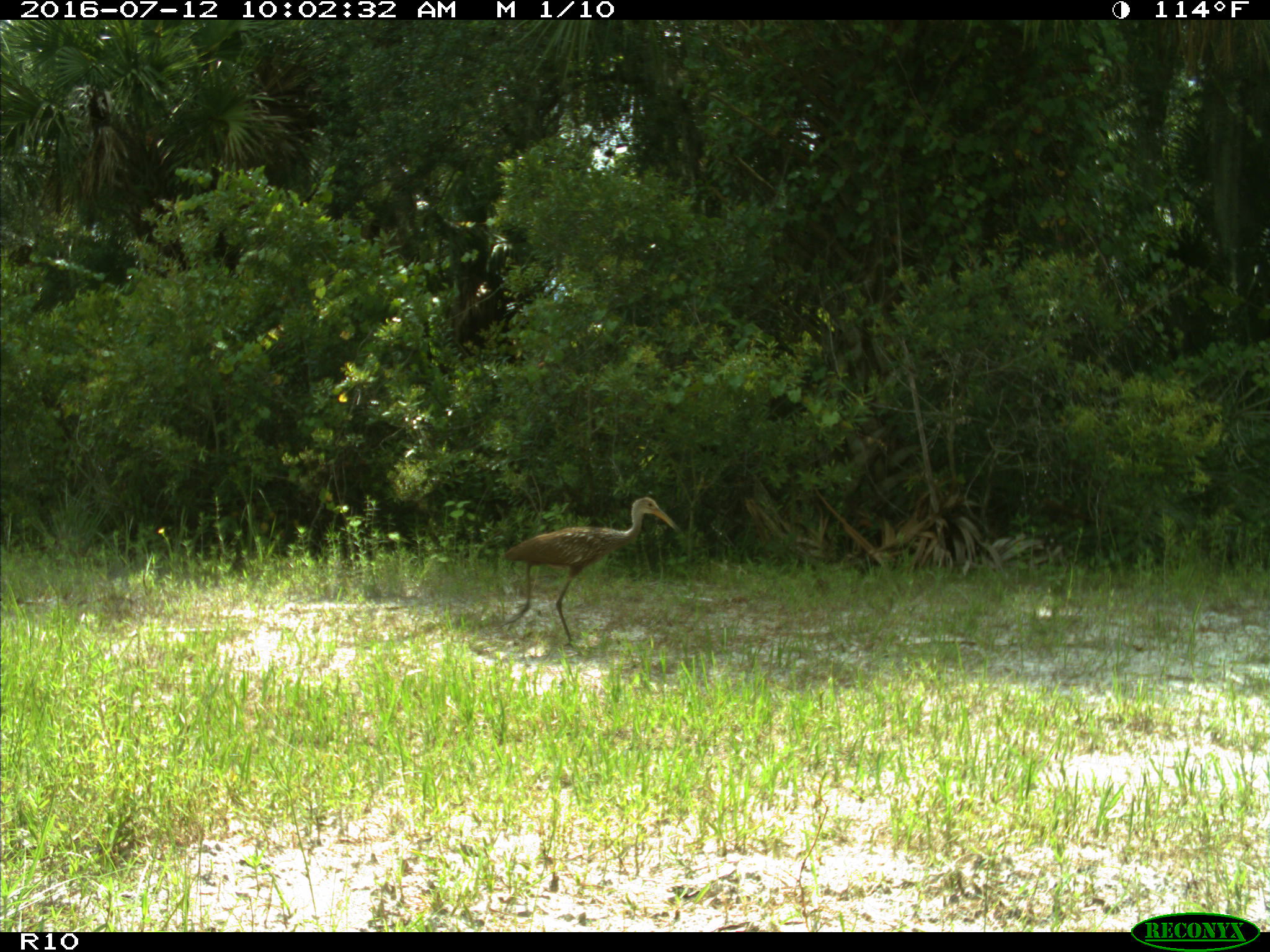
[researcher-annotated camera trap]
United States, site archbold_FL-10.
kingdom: Animalia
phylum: Chordata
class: Aves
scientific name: Aves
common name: birds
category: unidentified bird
Unidentified bird (birds) (Aves).